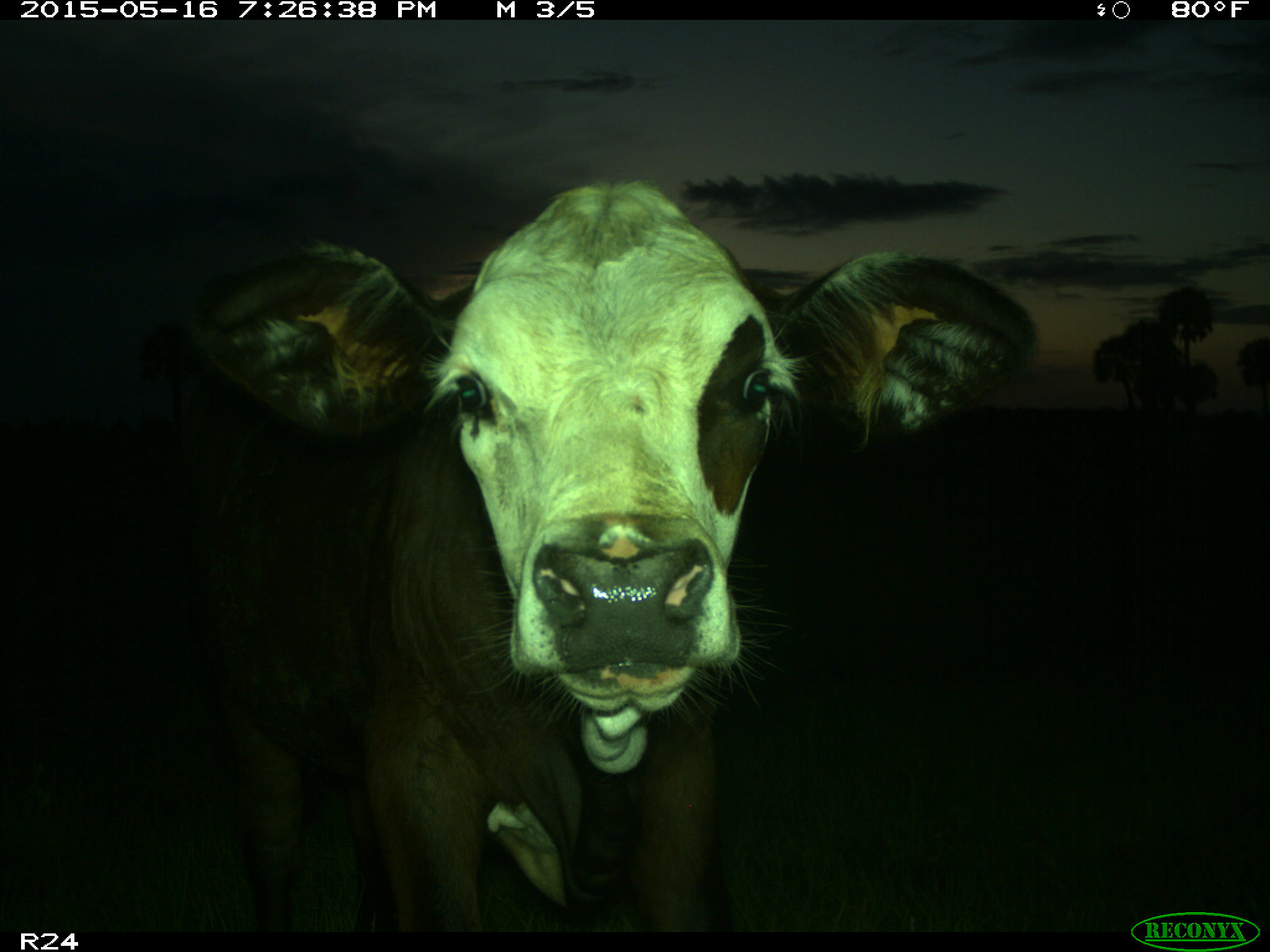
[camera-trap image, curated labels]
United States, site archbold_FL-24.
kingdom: Animalia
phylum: Chordata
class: Mammalia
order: Artiodactyla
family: Bovidae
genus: Bos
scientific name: Bos taurus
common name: domestic cow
Bos taurus (domestic cow).